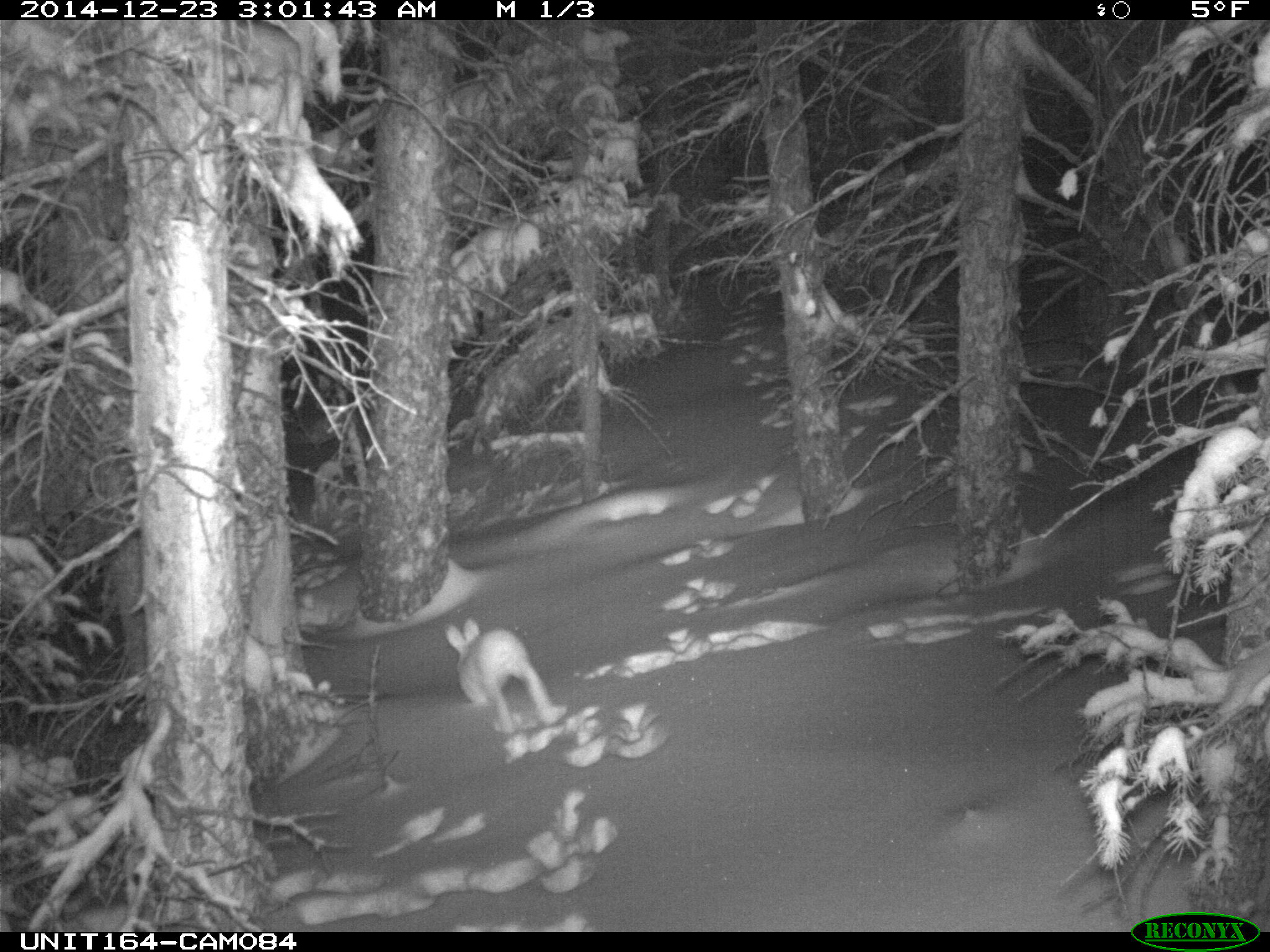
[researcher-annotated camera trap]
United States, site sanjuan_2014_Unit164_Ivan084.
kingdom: Animalia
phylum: Chordata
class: Mammalia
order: Lagomorpha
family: Leporidae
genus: Lepus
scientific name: Lepus americanus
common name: snowshoe hare